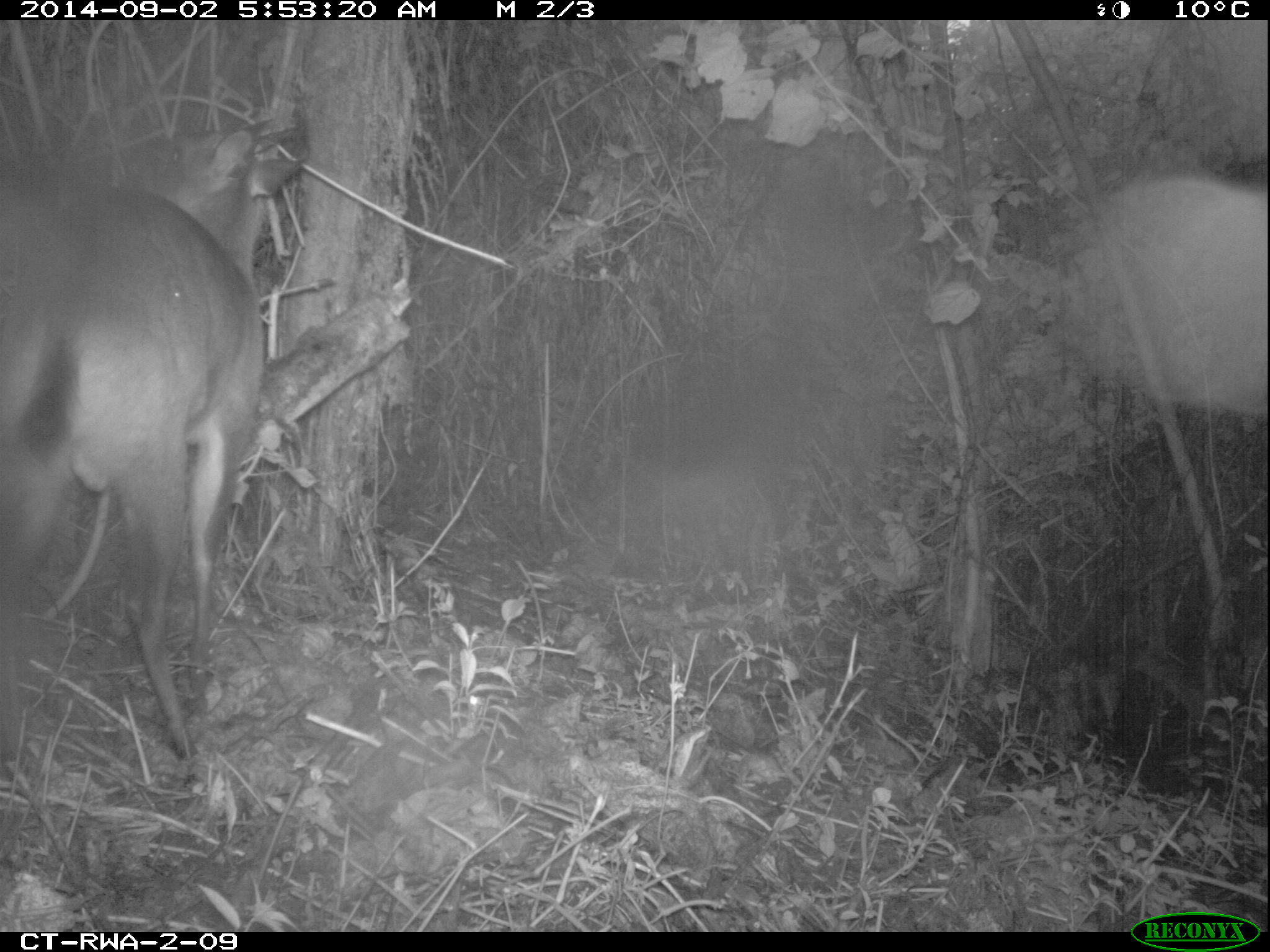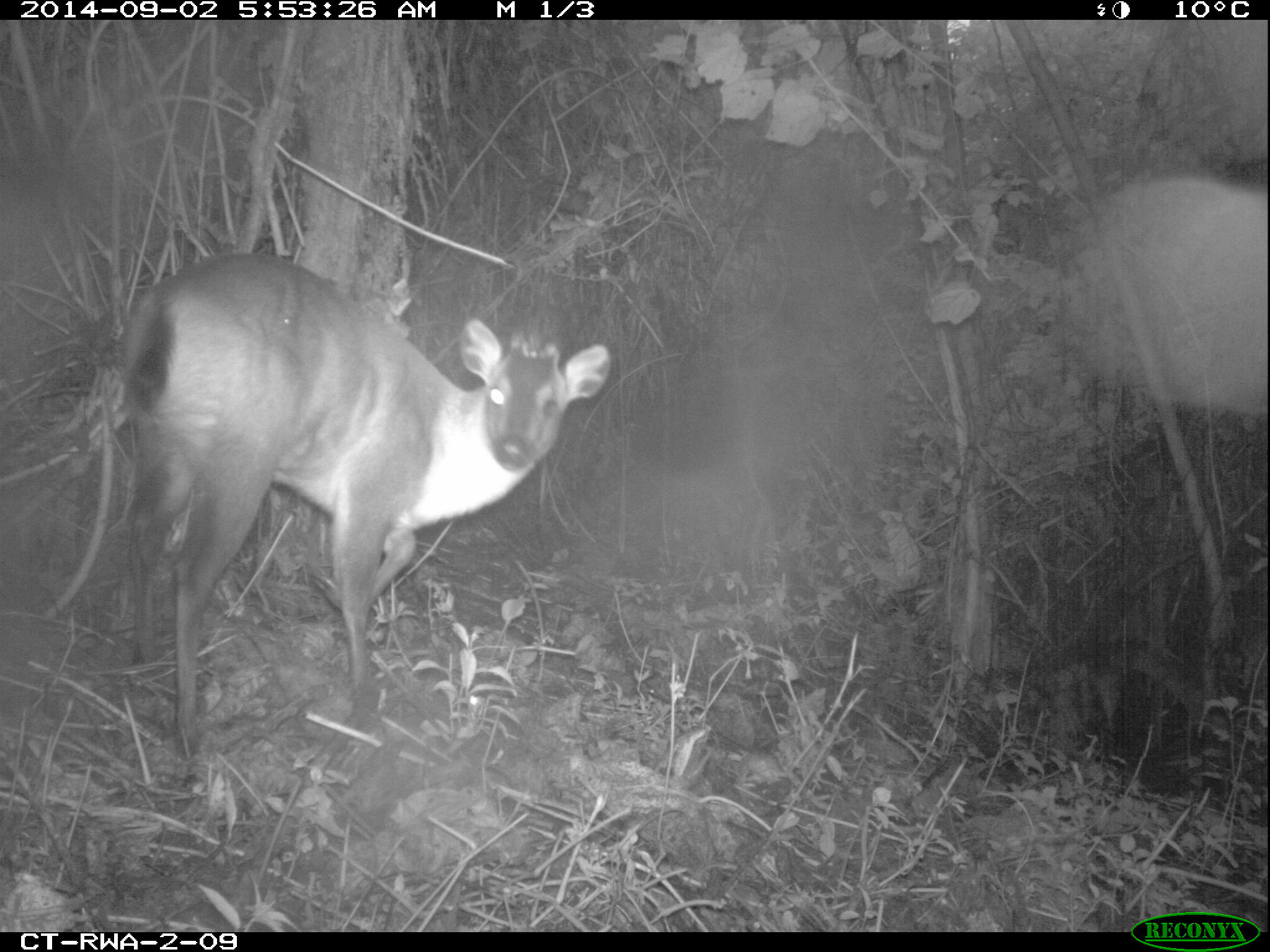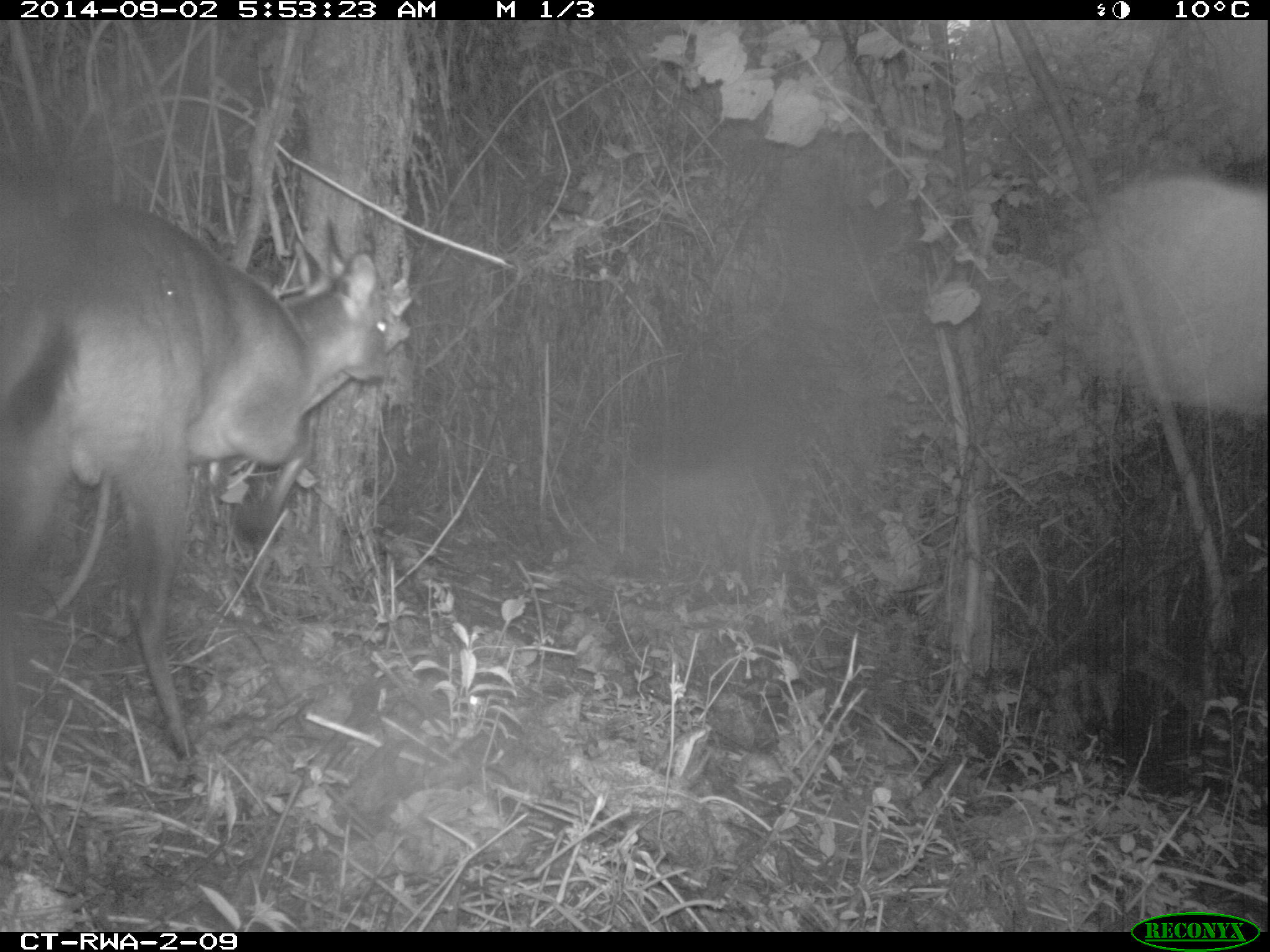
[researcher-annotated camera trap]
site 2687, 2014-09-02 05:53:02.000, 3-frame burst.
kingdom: Animalia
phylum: Chordata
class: Mammalia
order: Artiodactyla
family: Bovidae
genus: Cephalophus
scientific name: Cephalophus nigrifrons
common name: black-fronted duiker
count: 1